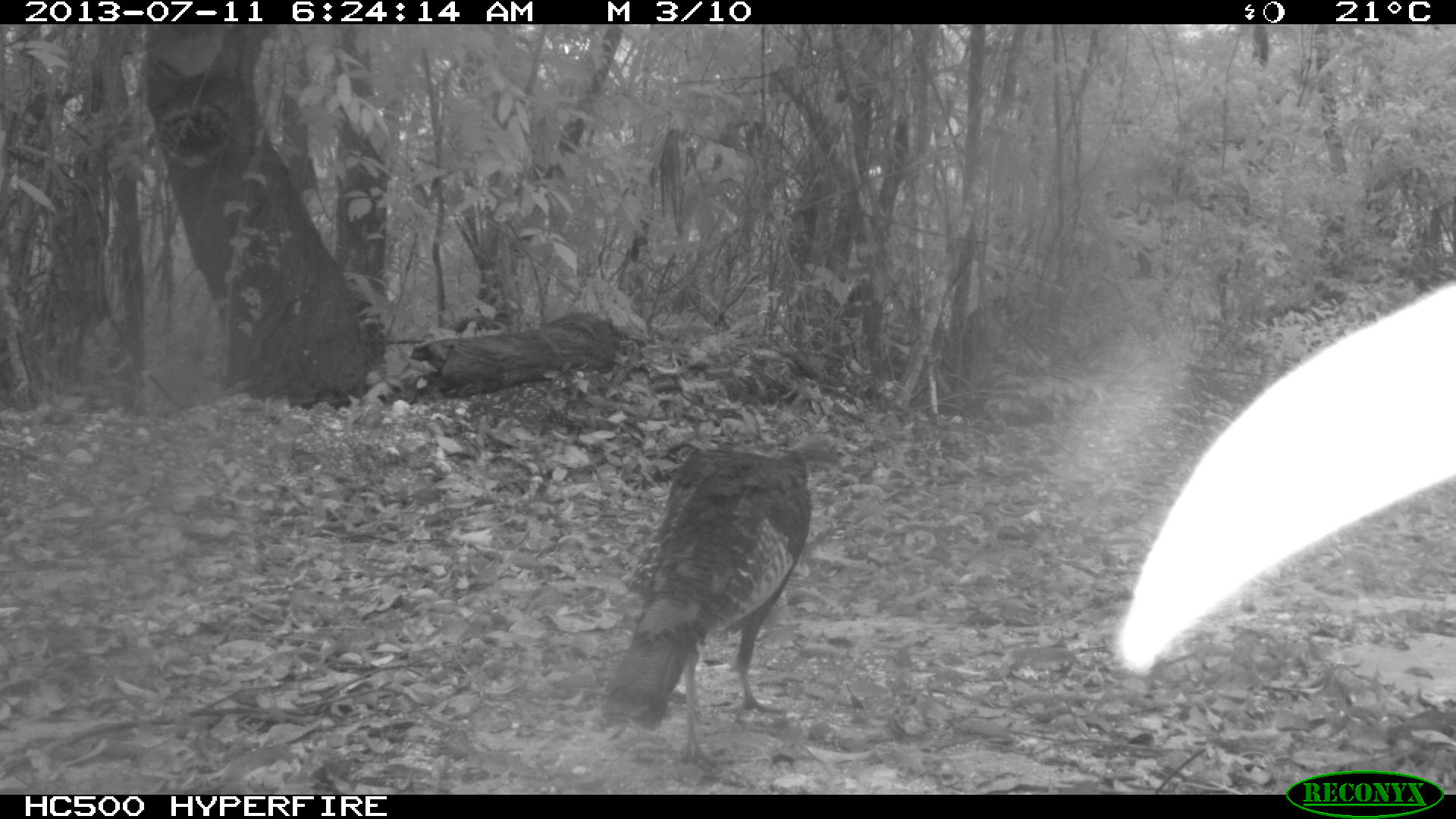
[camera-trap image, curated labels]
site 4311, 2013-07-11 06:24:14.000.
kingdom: Animalia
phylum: Chordata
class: Aves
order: Galliformes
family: Phasianidae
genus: Meleagris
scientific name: Meleagris ocellata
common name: ocellated turkey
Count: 1.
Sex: female.